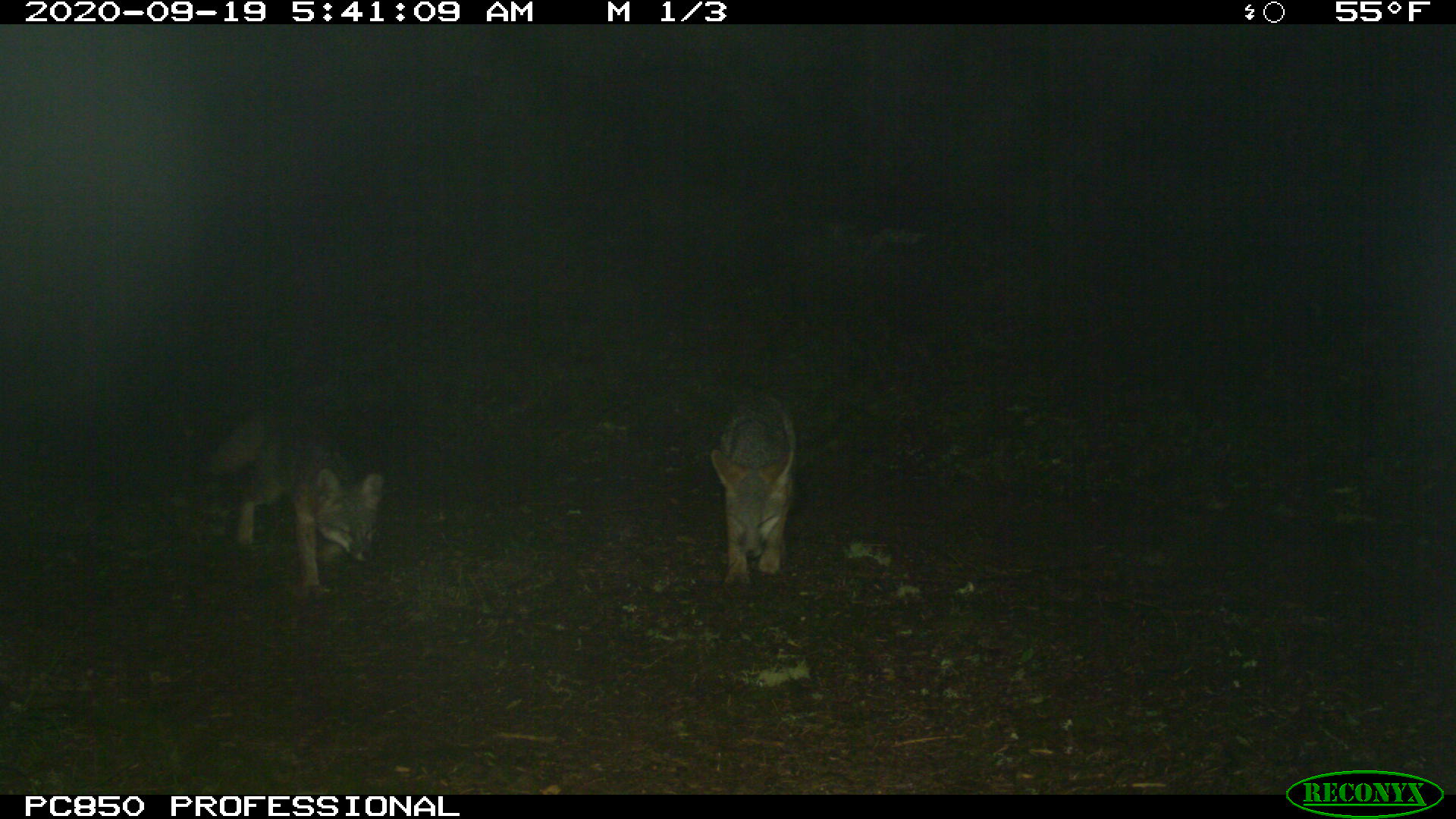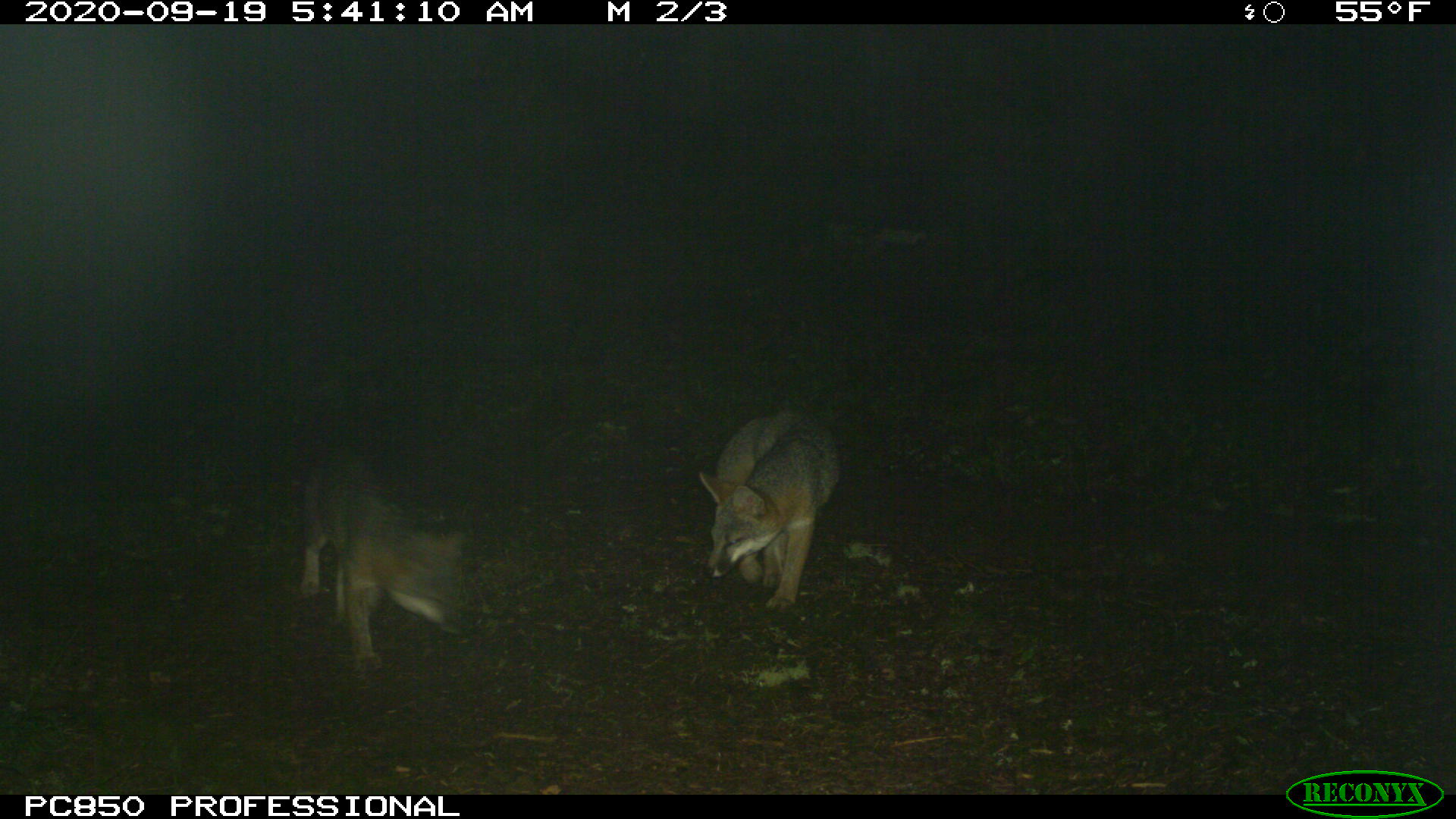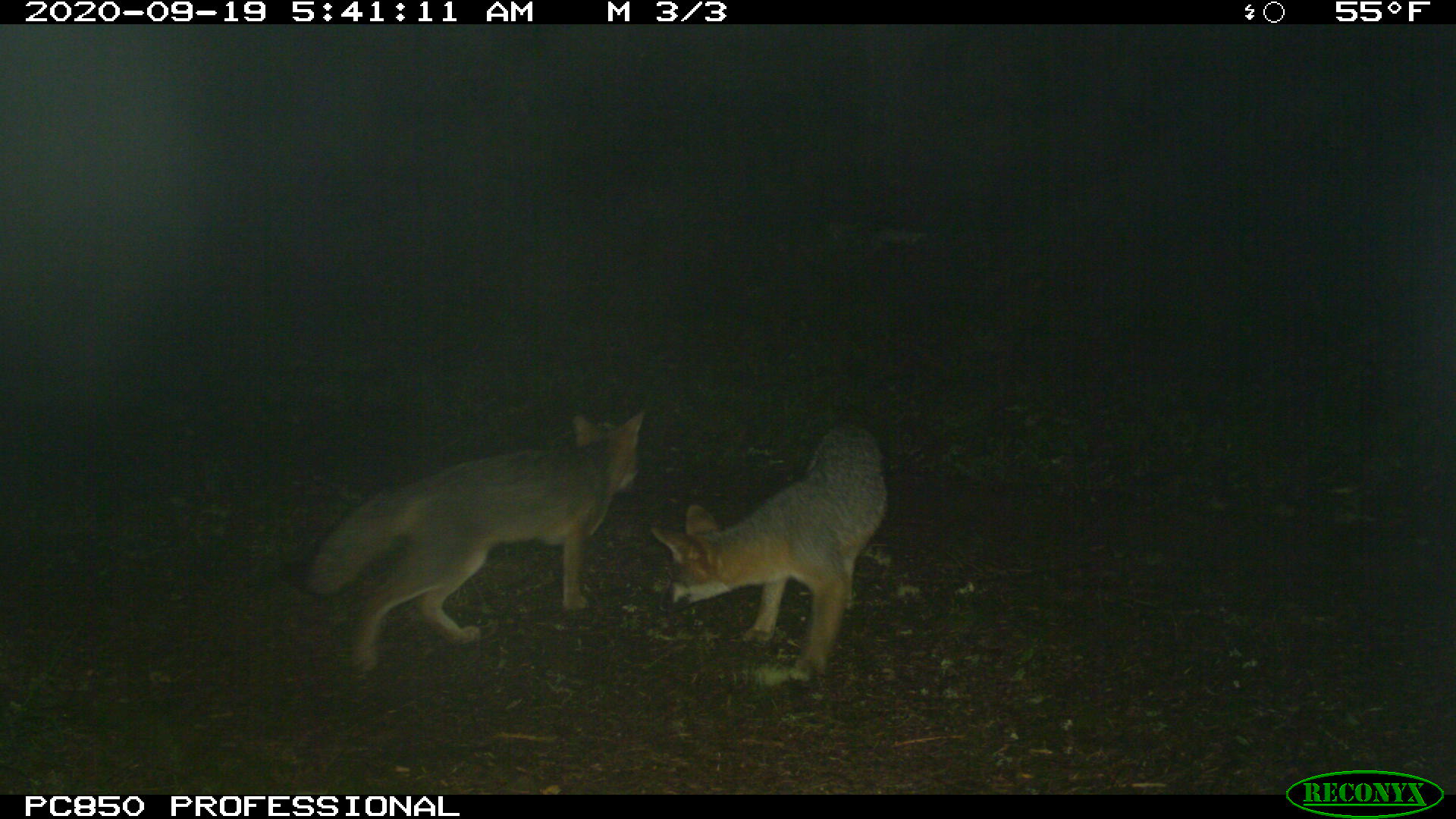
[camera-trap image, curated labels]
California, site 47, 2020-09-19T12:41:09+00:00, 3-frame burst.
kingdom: Animalia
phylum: Chordata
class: Mammalia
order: Carnivora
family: Canidae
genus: Urocyon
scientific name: Urocyon cinereoargenteus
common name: gray fox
Gray fox (Urocyon cinereoargenteus).